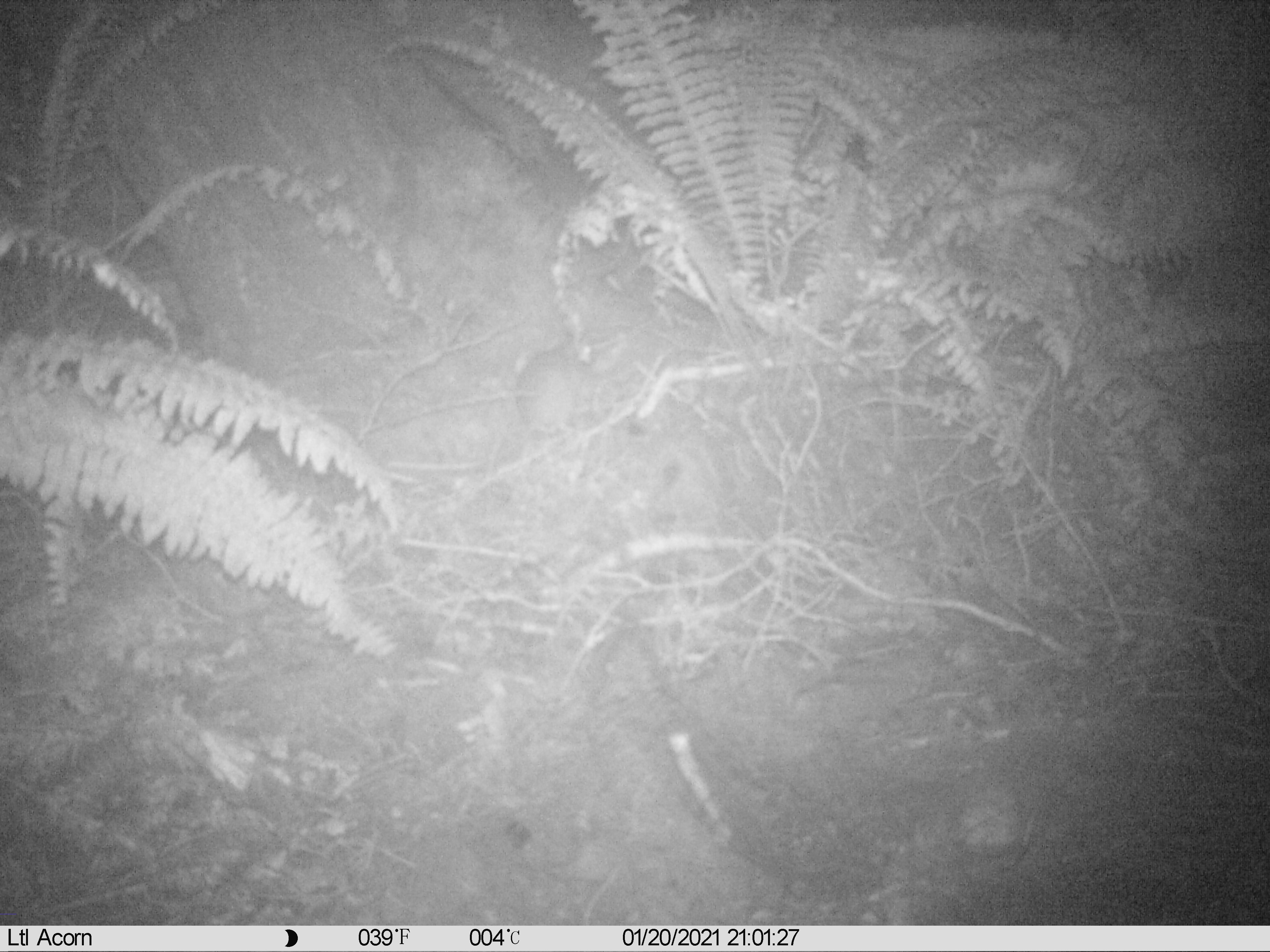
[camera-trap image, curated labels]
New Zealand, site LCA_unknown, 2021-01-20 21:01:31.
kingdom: Animalia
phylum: Chordata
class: Mammalia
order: Rodentia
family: Muridae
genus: Rattus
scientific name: Rattus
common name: rat